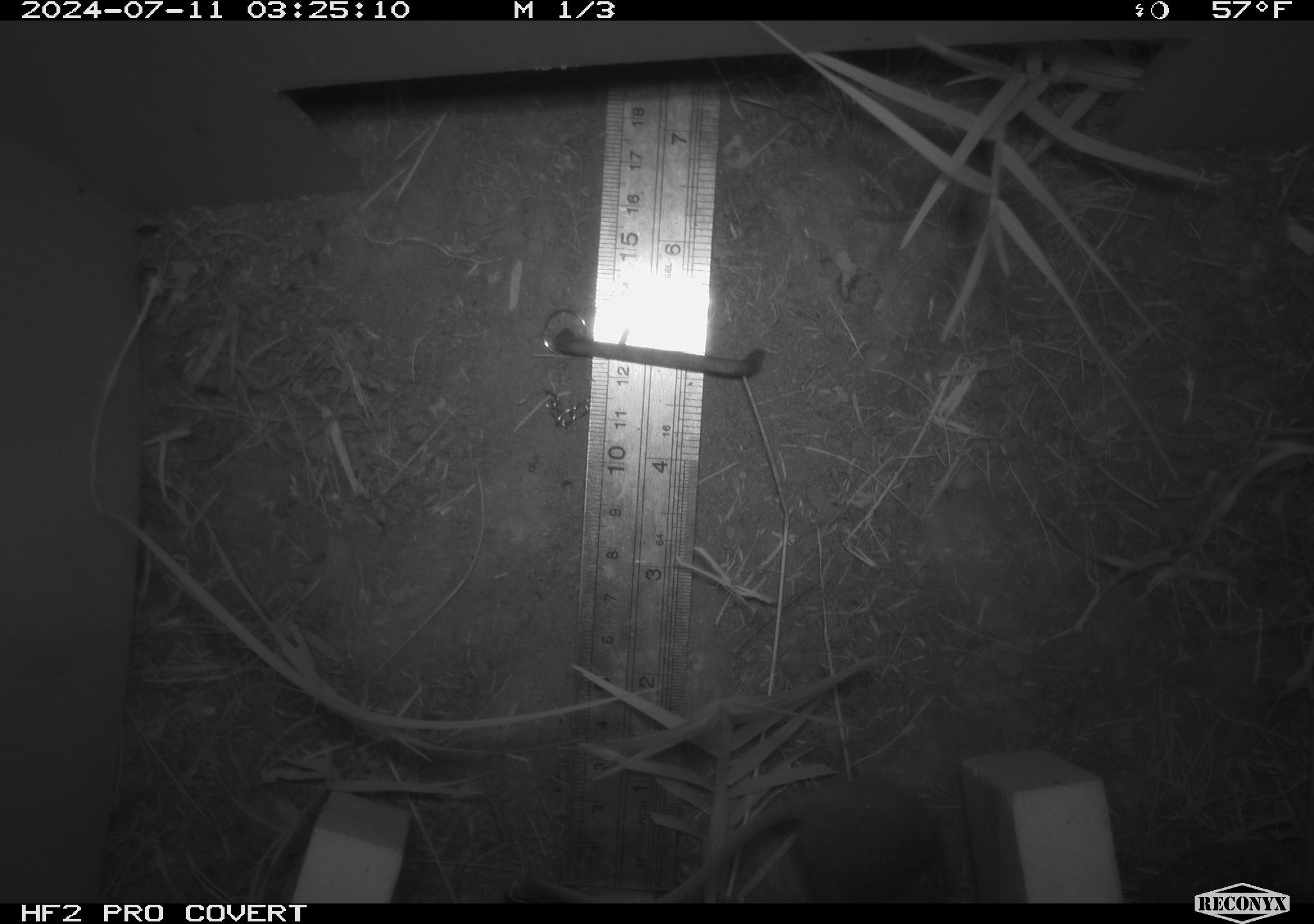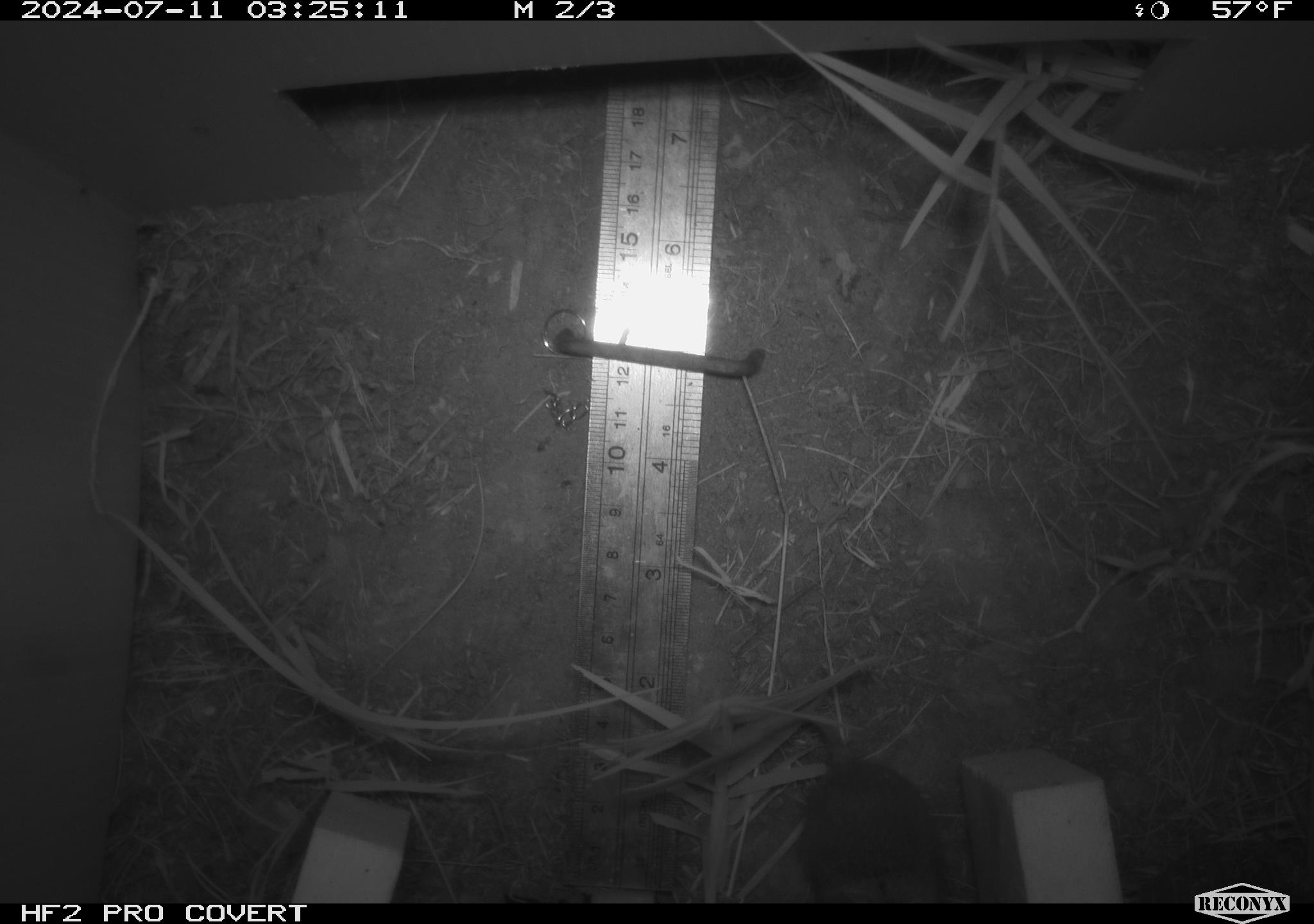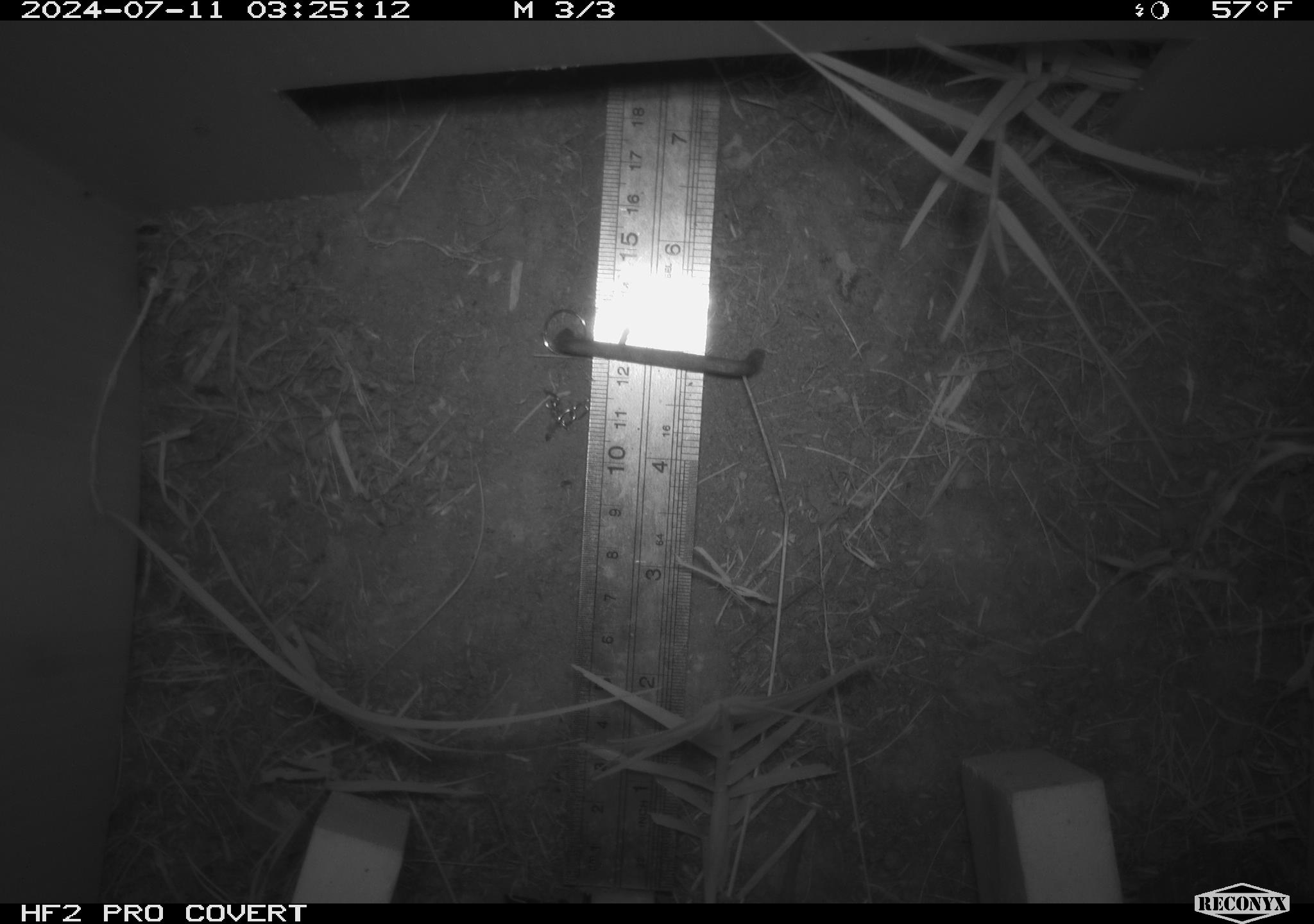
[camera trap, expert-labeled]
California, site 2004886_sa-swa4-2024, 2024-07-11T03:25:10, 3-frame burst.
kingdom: Animalia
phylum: Chordata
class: Mammalia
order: Rodentia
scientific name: Rodentia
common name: mouse species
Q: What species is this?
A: Mouse species (Rodentia).